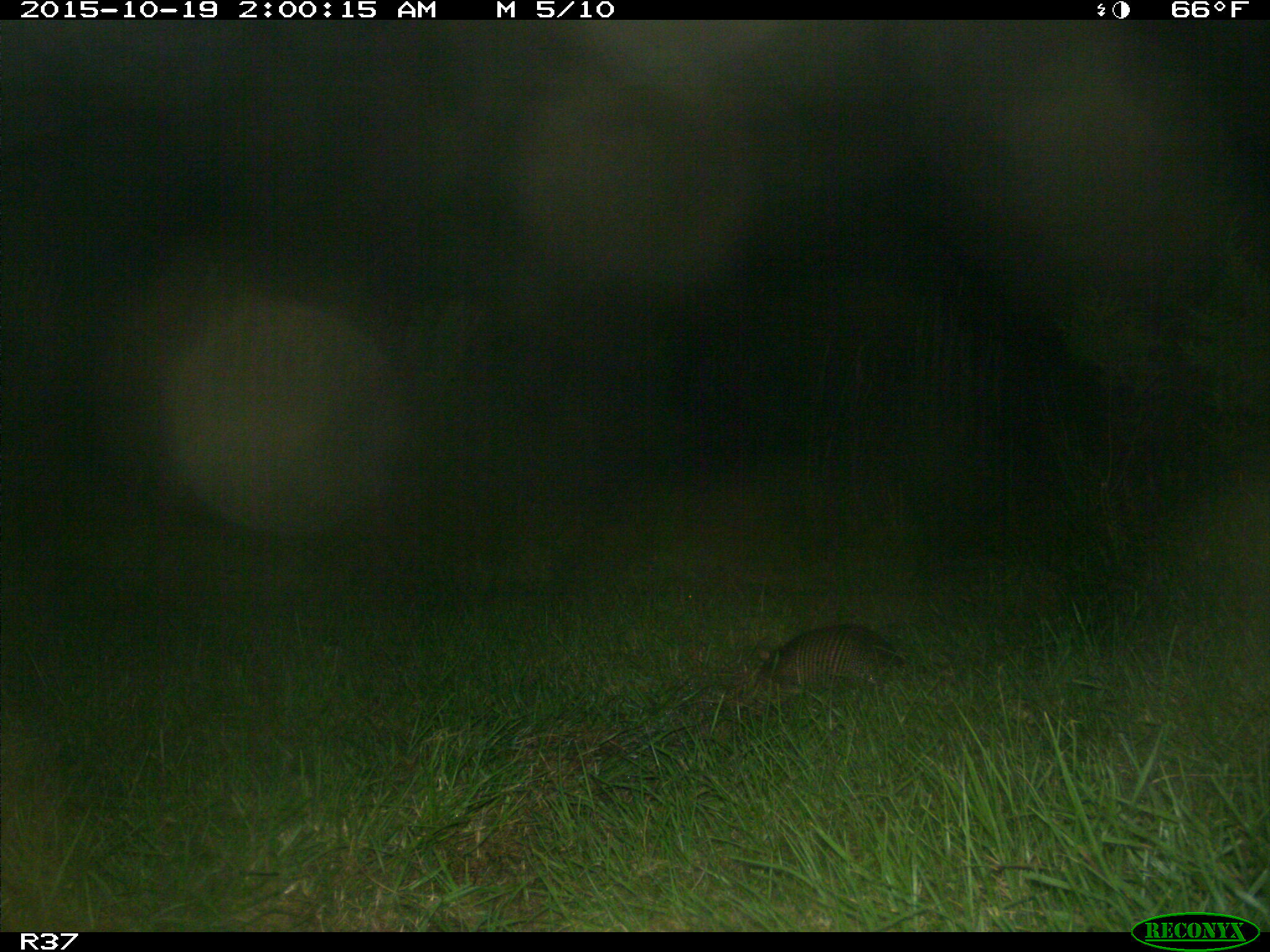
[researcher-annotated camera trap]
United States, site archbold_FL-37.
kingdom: Animalia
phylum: Chordata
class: Mammalia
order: Cingulata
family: Dasypodidae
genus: Dasypus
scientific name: Dasypus novemcinctus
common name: nine-banded armadillo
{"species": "Dasypus novemcinctus (nine-banded armadillo)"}